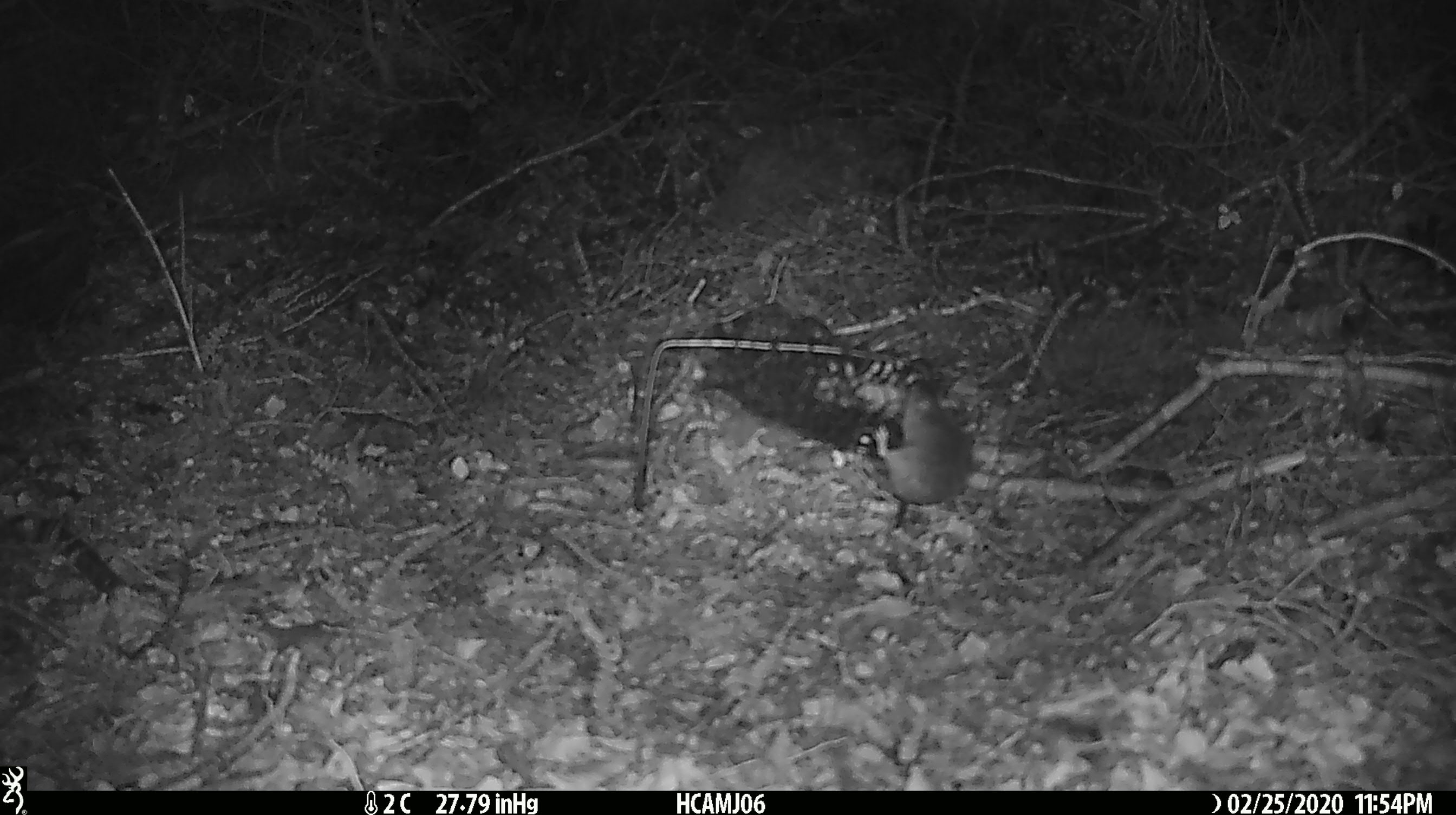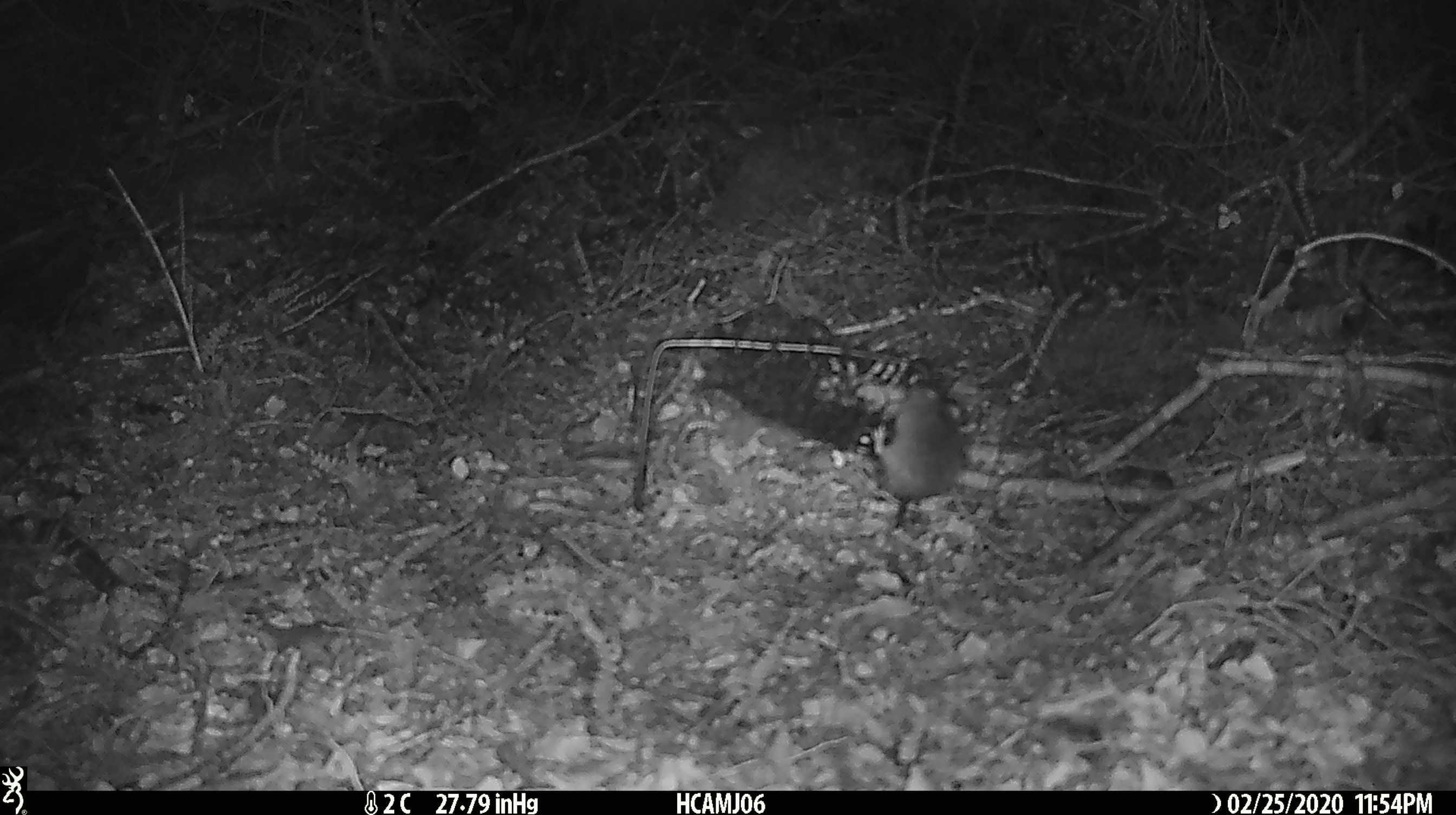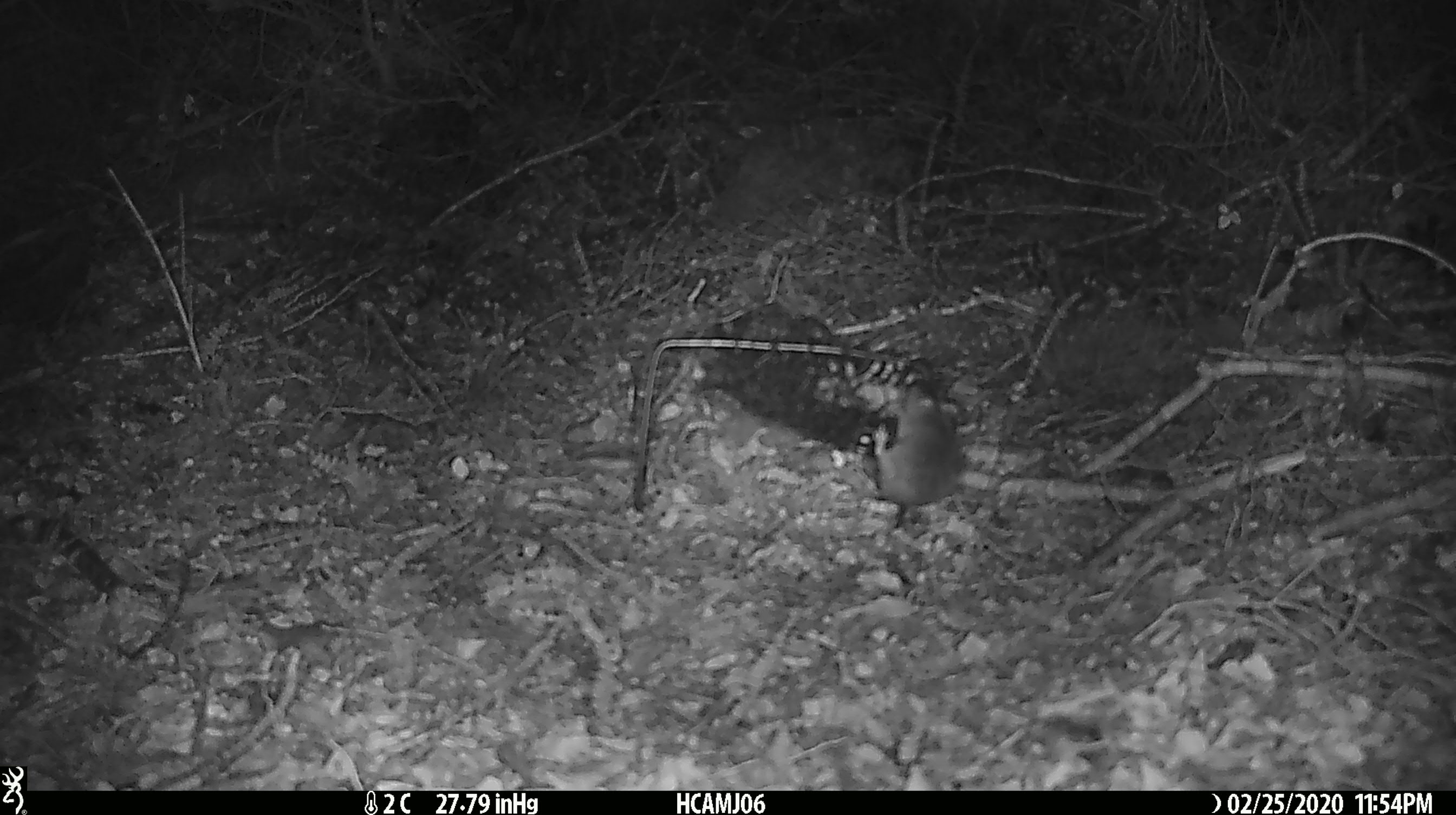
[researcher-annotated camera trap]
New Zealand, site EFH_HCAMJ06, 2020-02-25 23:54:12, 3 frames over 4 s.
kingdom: Animalia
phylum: Chordata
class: Mammalia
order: Rodentia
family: Muridae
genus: Mus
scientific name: Mus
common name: mouse